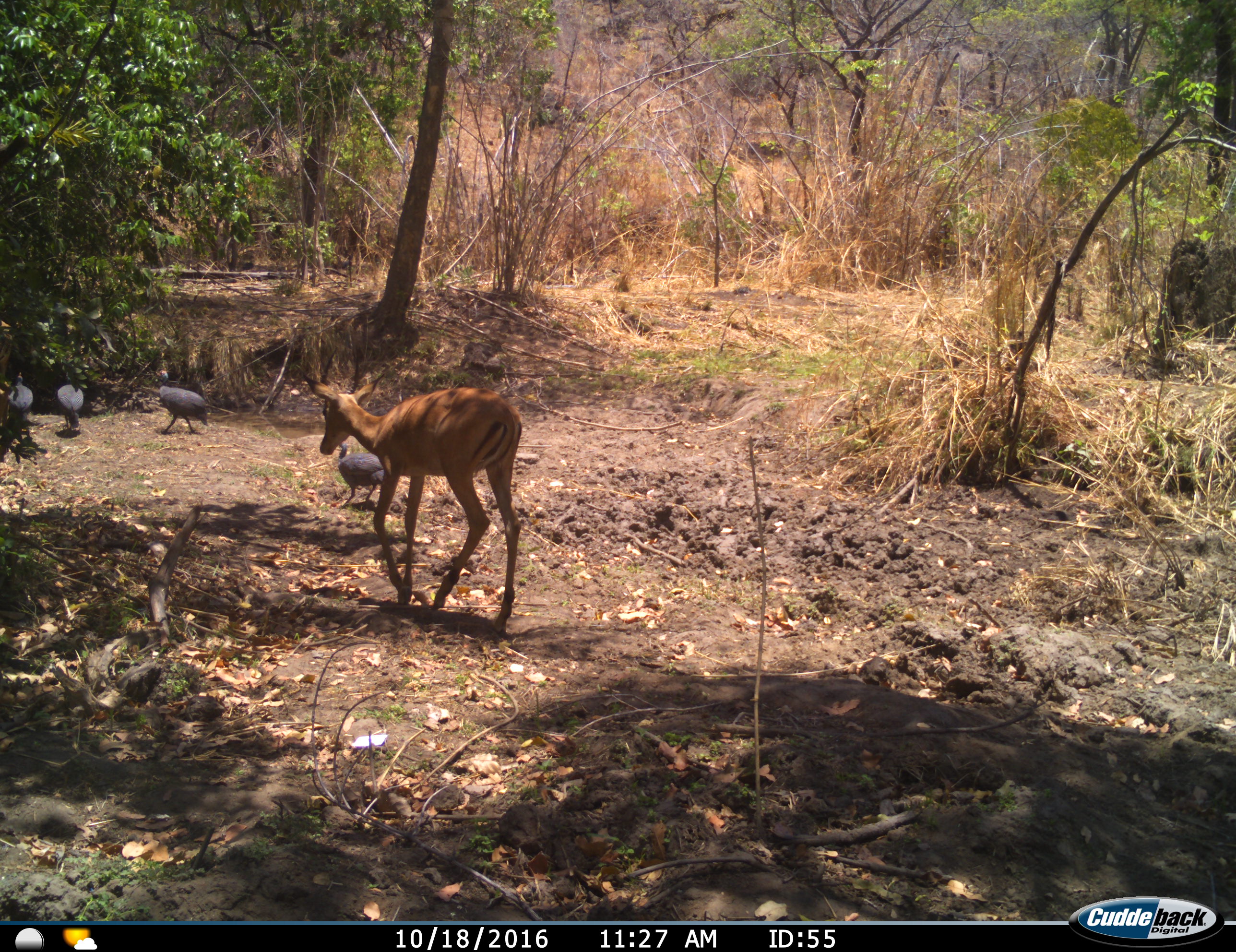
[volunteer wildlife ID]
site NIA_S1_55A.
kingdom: Animalia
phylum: Chordata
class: Aves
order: Galliformes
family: Numididae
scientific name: Numididae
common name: guineafowl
Guineafowl (Numididae), count 4. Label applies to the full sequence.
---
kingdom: Animalia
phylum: Chordata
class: Mammalia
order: Artiodactyla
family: Bovidae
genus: Aepyceros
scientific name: Aepyceros melampus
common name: impala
Impala (Aepyceros melampus), count 1. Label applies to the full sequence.